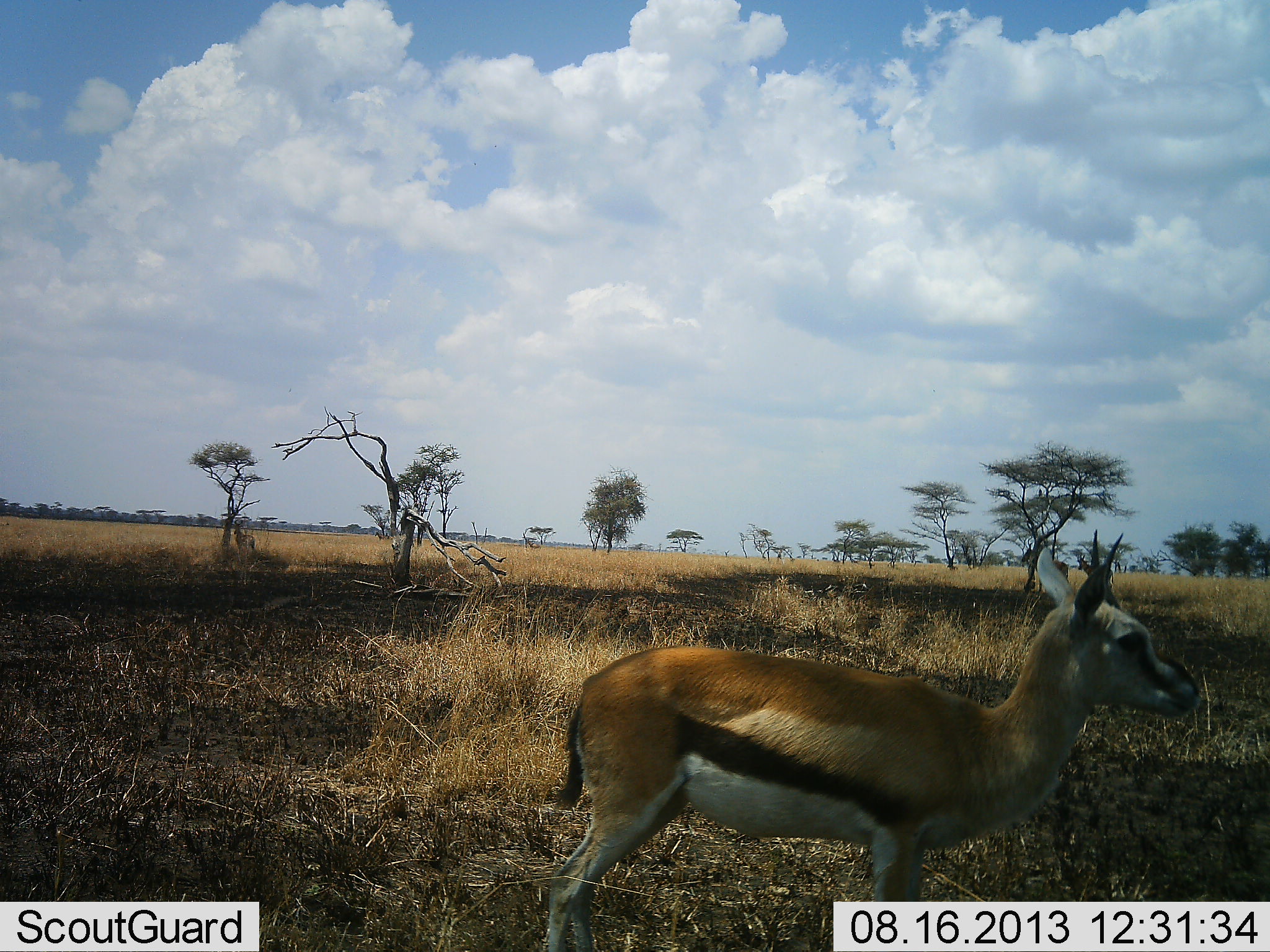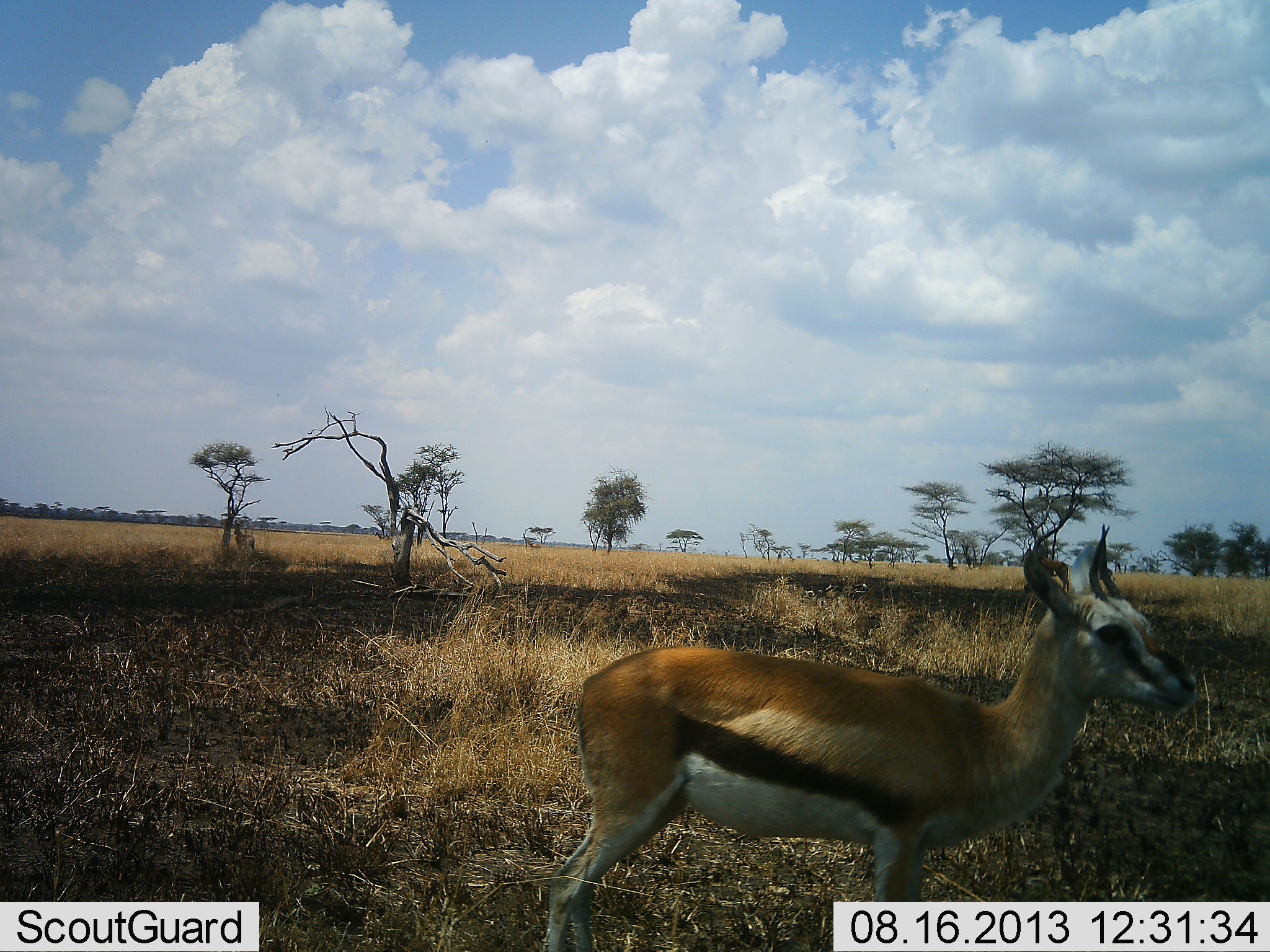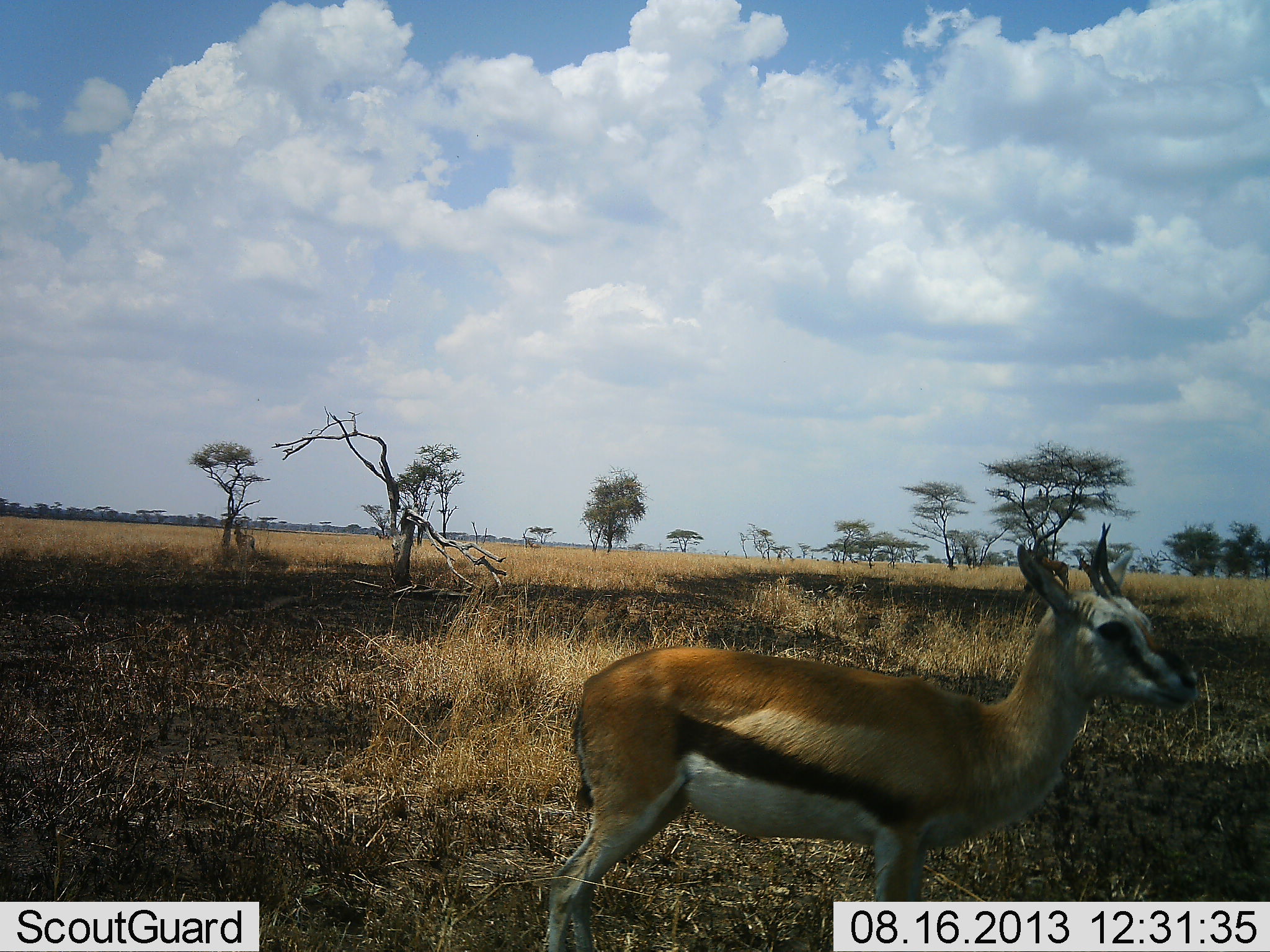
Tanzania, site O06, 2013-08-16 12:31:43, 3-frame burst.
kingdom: Animalia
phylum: Chordata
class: Mammalia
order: Artiodactyla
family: Bovidae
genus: Eudorcas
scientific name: Eudorcas thomsonii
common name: thomson's gazelle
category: gazellethomsons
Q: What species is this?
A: Gazellethomsons (thomson's gazelle) (Eudorcas thomsonii).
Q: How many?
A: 1.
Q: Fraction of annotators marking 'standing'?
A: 95%.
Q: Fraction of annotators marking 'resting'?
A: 5%.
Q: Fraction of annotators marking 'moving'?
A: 11%.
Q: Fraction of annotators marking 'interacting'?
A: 5%.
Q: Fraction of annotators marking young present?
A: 11%.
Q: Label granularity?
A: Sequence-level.